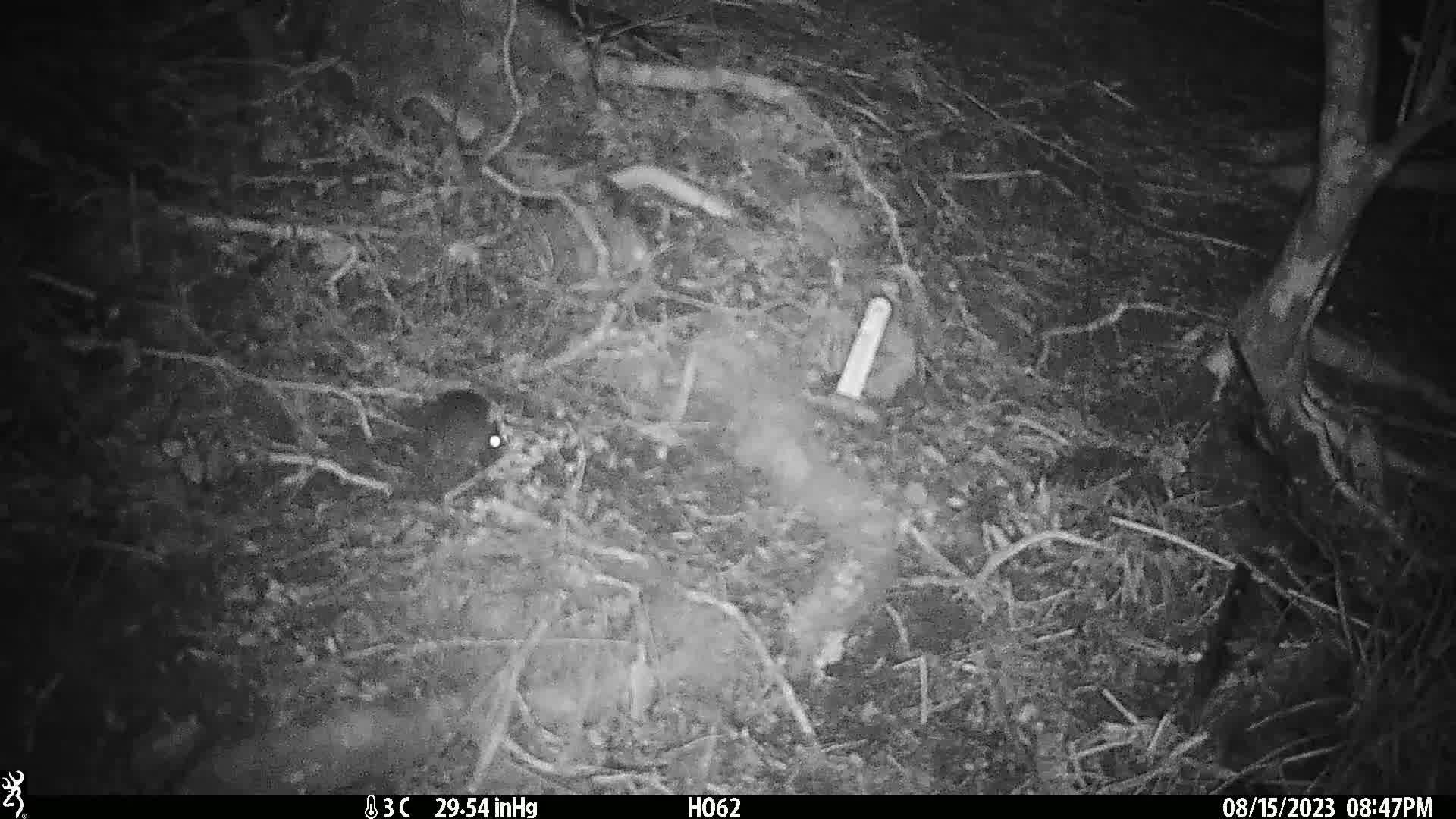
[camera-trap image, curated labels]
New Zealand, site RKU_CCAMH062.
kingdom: Animalia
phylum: Chordata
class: Mammalia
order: Rodentia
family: Muridae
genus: Rattus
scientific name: Rattus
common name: rat